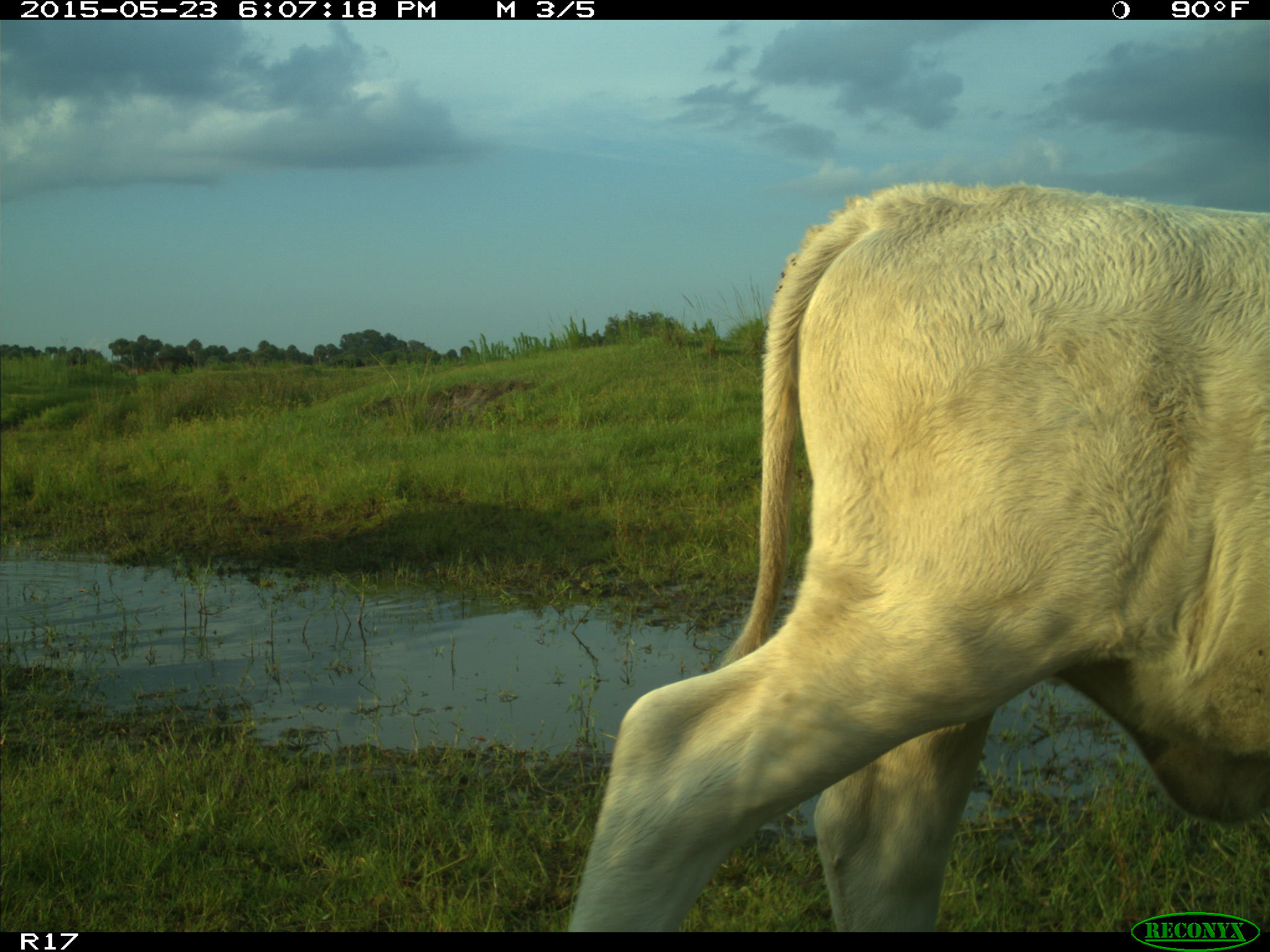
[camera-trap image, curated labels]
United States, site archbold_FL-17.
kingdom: Animalia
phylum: Chordata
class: Mammalia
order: Artiodactyla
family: Bovidae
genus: Bos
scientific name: Bos taurus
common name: domestic cow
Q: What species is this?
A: Bos taurus (domestic cow).